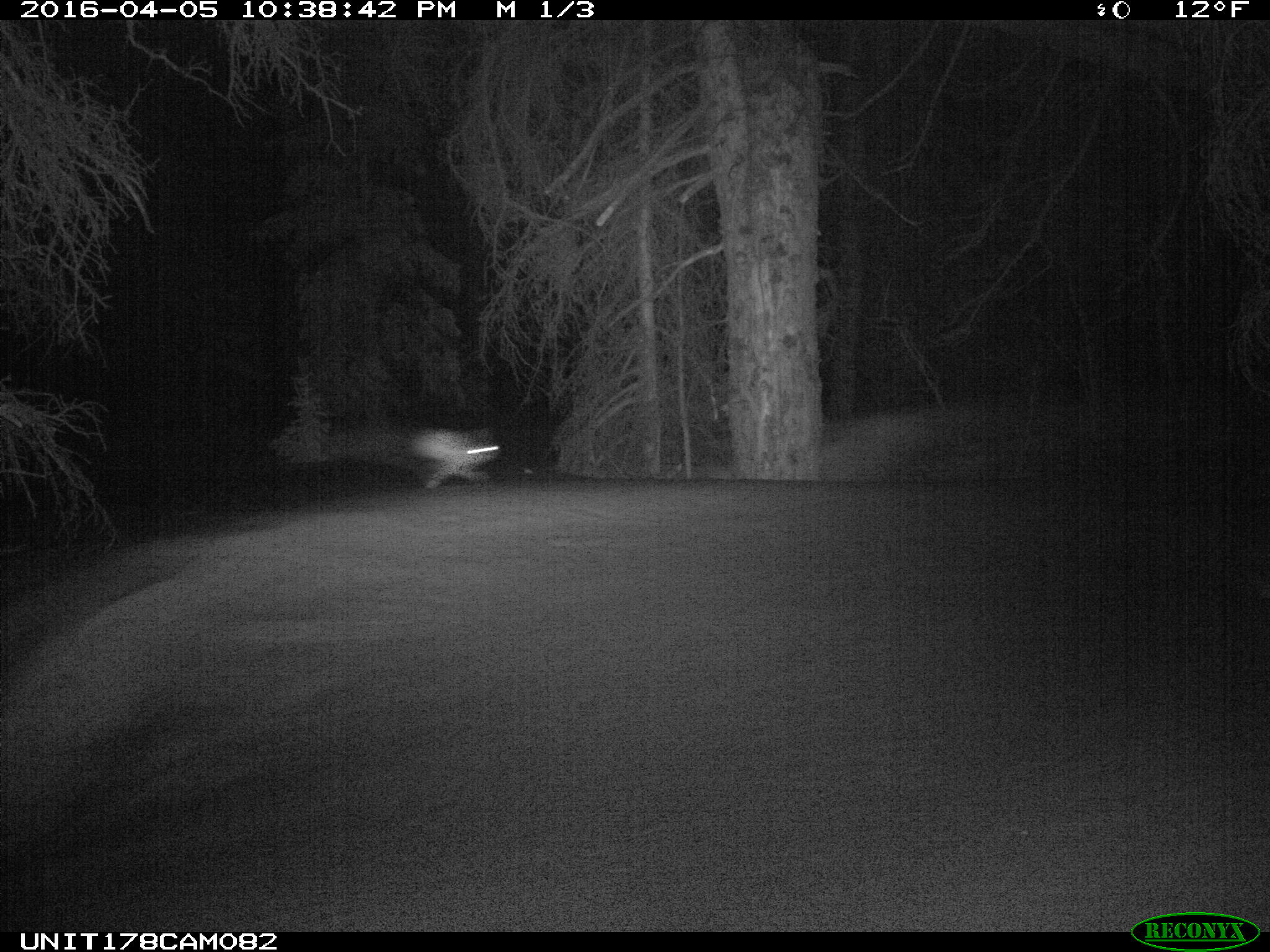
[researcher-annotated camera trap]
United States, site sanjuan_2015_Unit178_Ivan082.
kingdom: Animalia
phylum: Chordata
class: Mammalia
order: Lagomorpha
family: Leporidae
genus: Lepus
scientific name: Lepus americanus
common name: snowshoe hare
Lepus americanus (snowshoe hare).